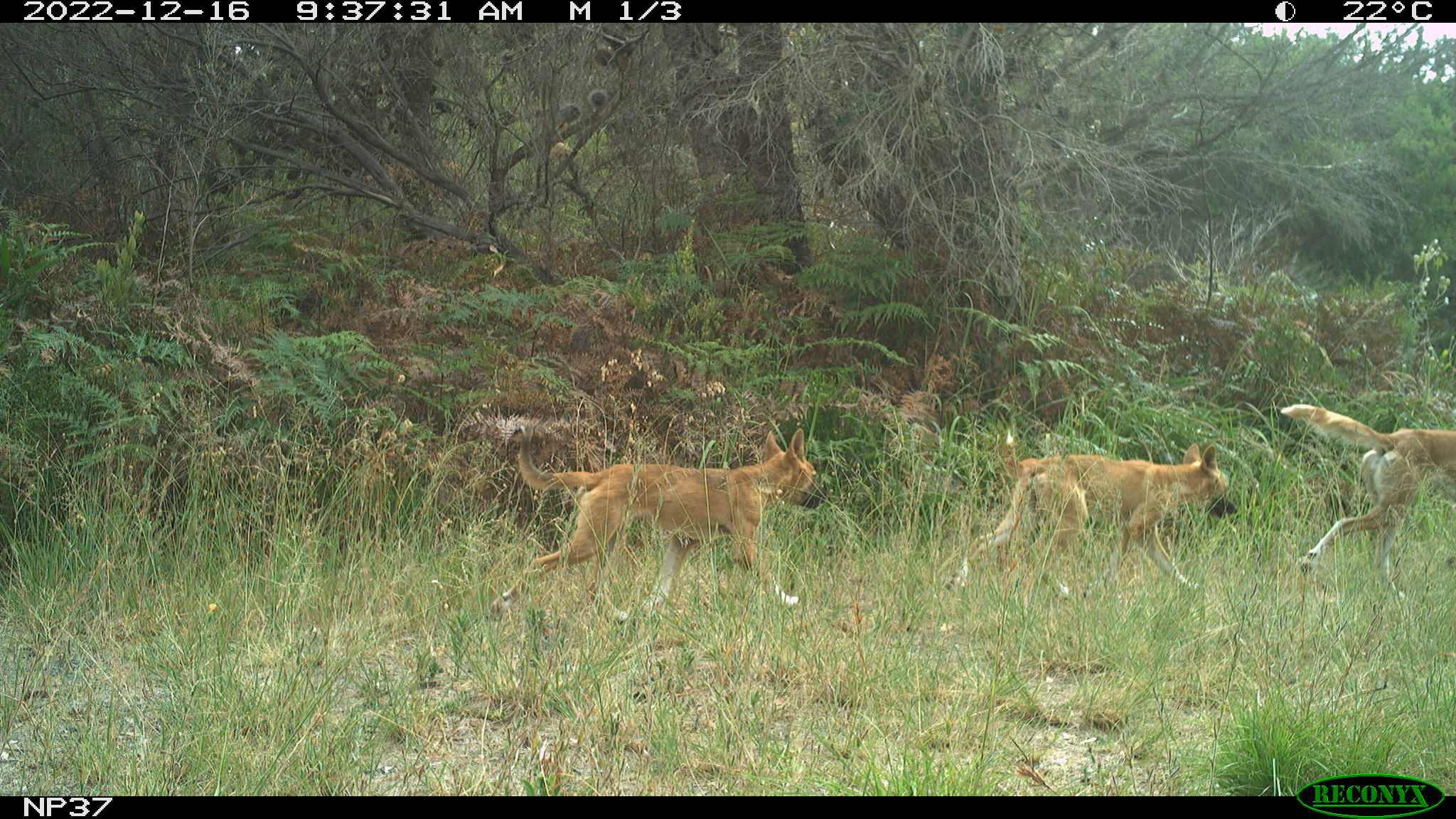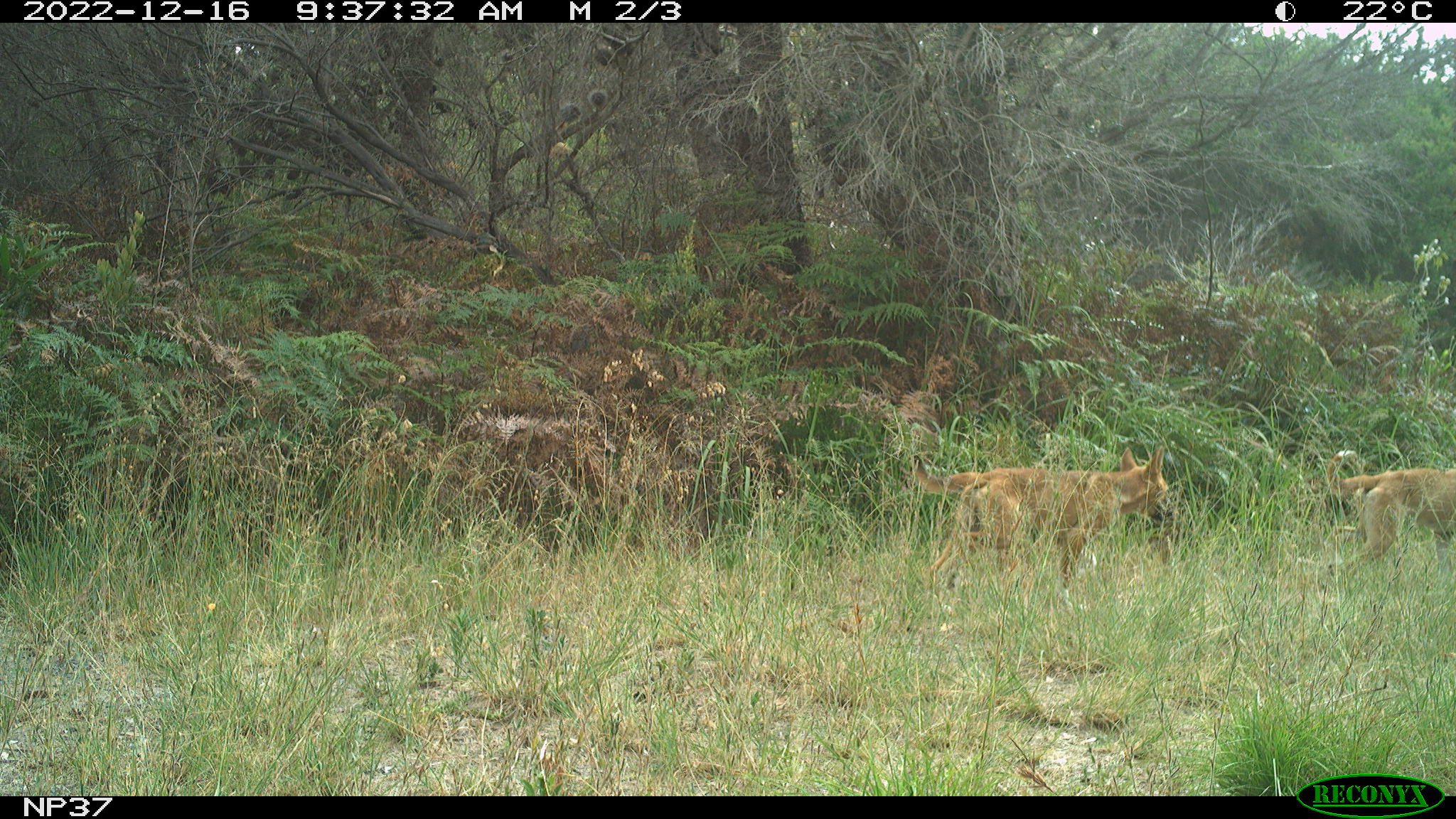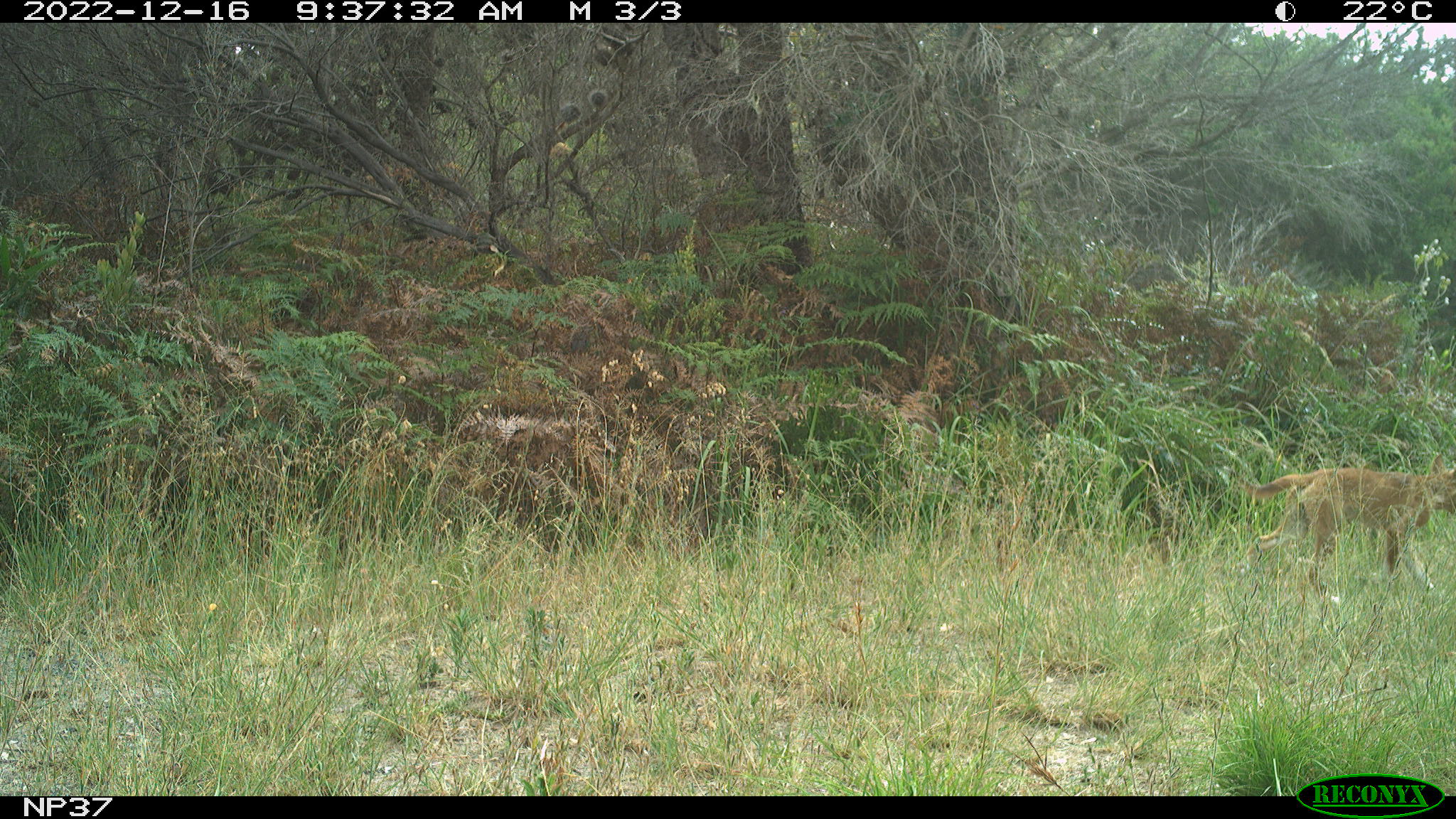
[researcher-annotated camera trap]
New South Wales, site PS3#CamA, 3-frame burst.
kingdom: Animalia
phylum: Chordata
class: Mammalia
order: Carnivora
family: Canidae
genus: Canis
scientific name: Canis familiaris dingo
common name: dingo